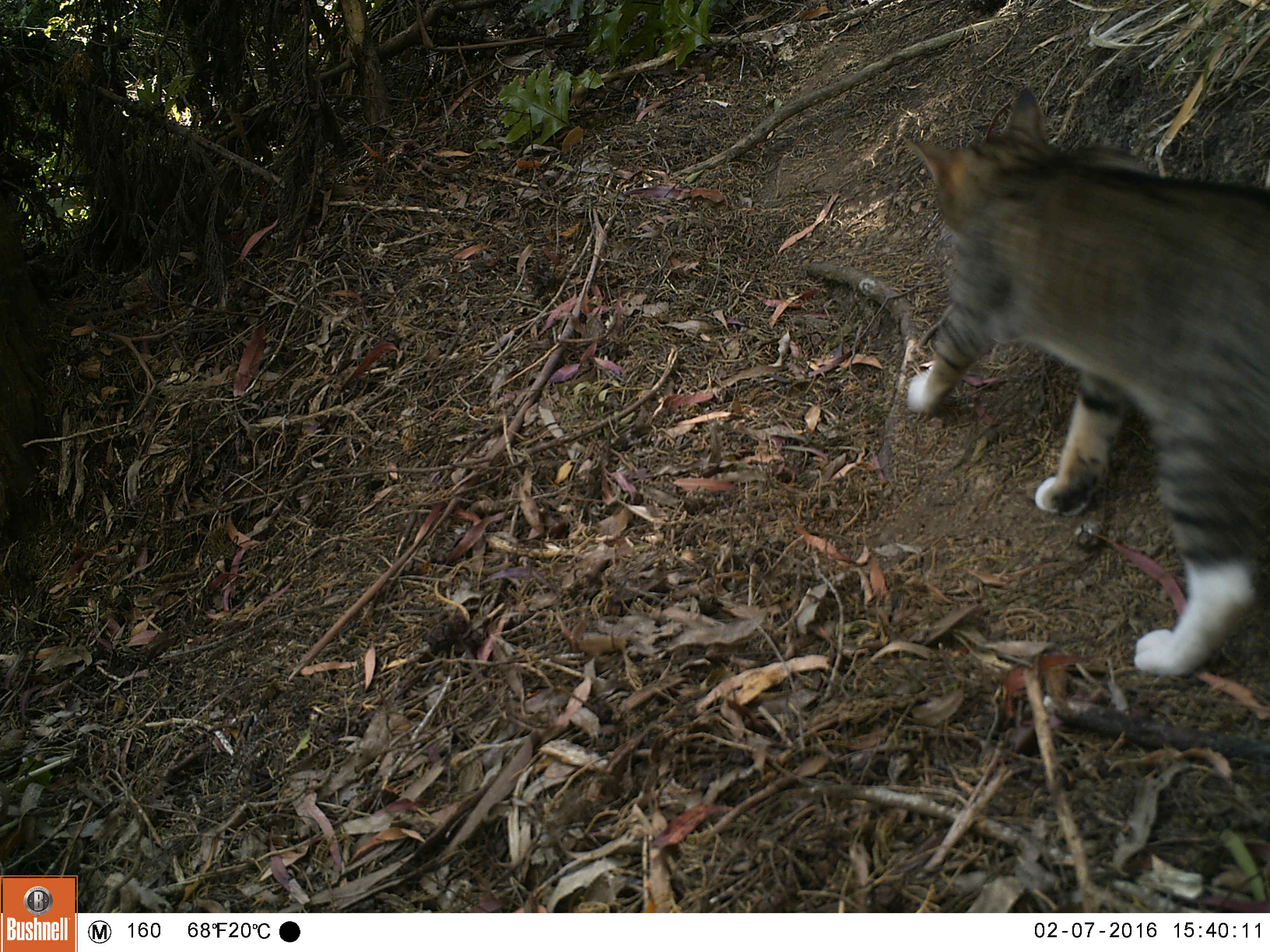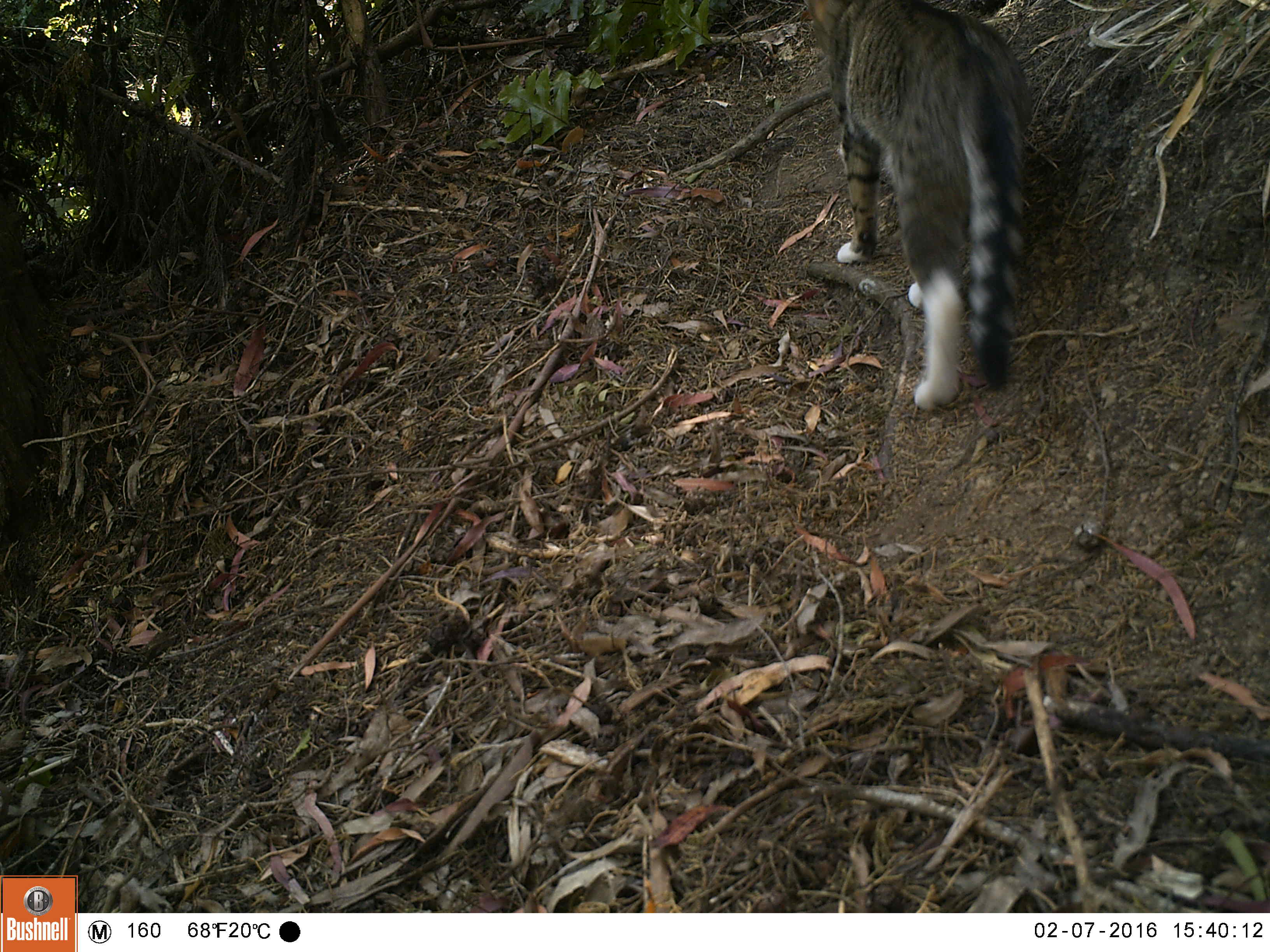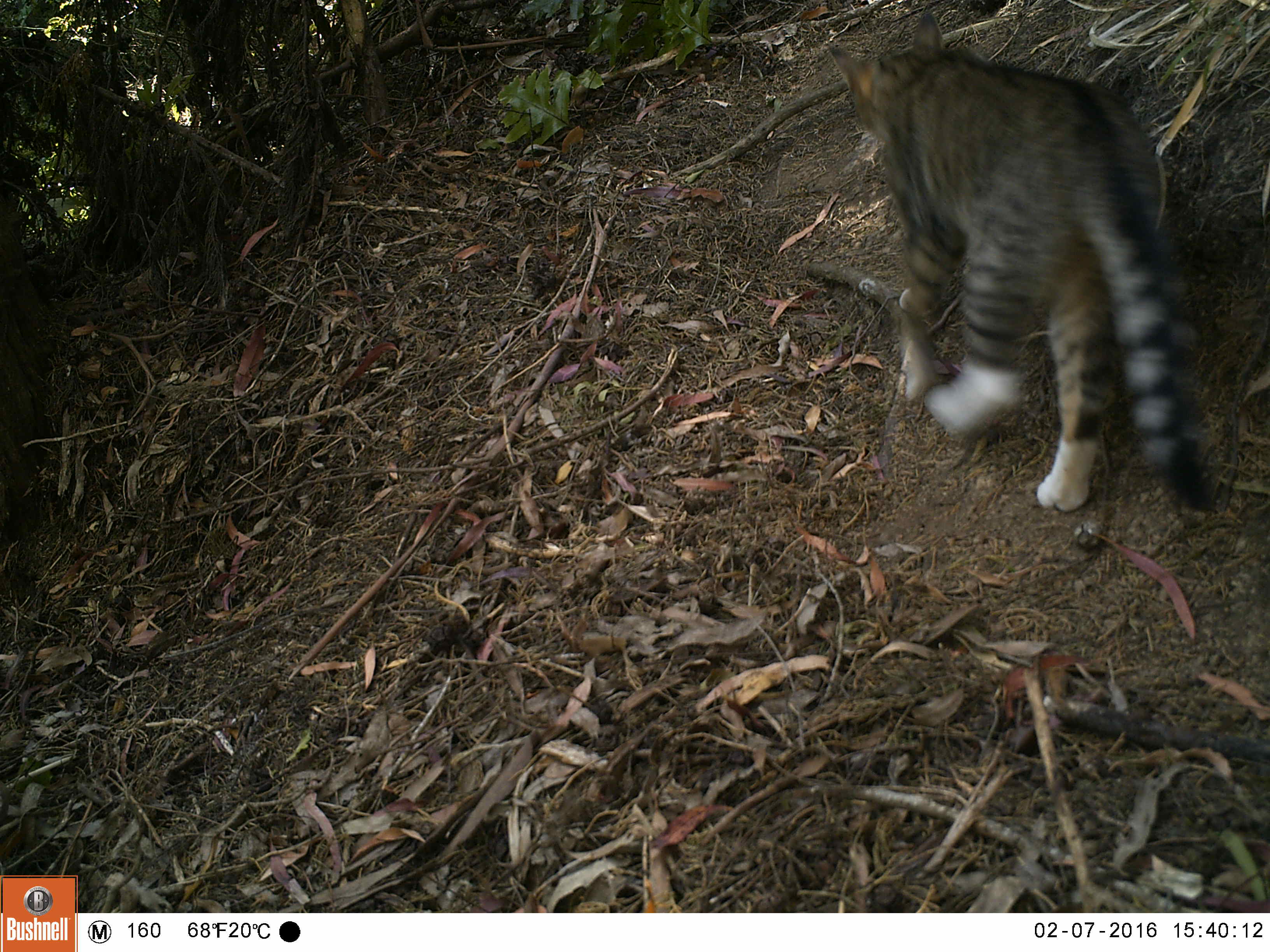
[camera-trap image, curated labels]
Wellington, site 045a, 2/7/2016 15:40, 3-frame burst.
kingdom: Animalia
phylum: Chordata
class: Mammalia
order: Carnivora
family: Felidae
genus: Felis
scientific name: Felis catus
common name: cat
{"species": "cat (Felis catus)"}